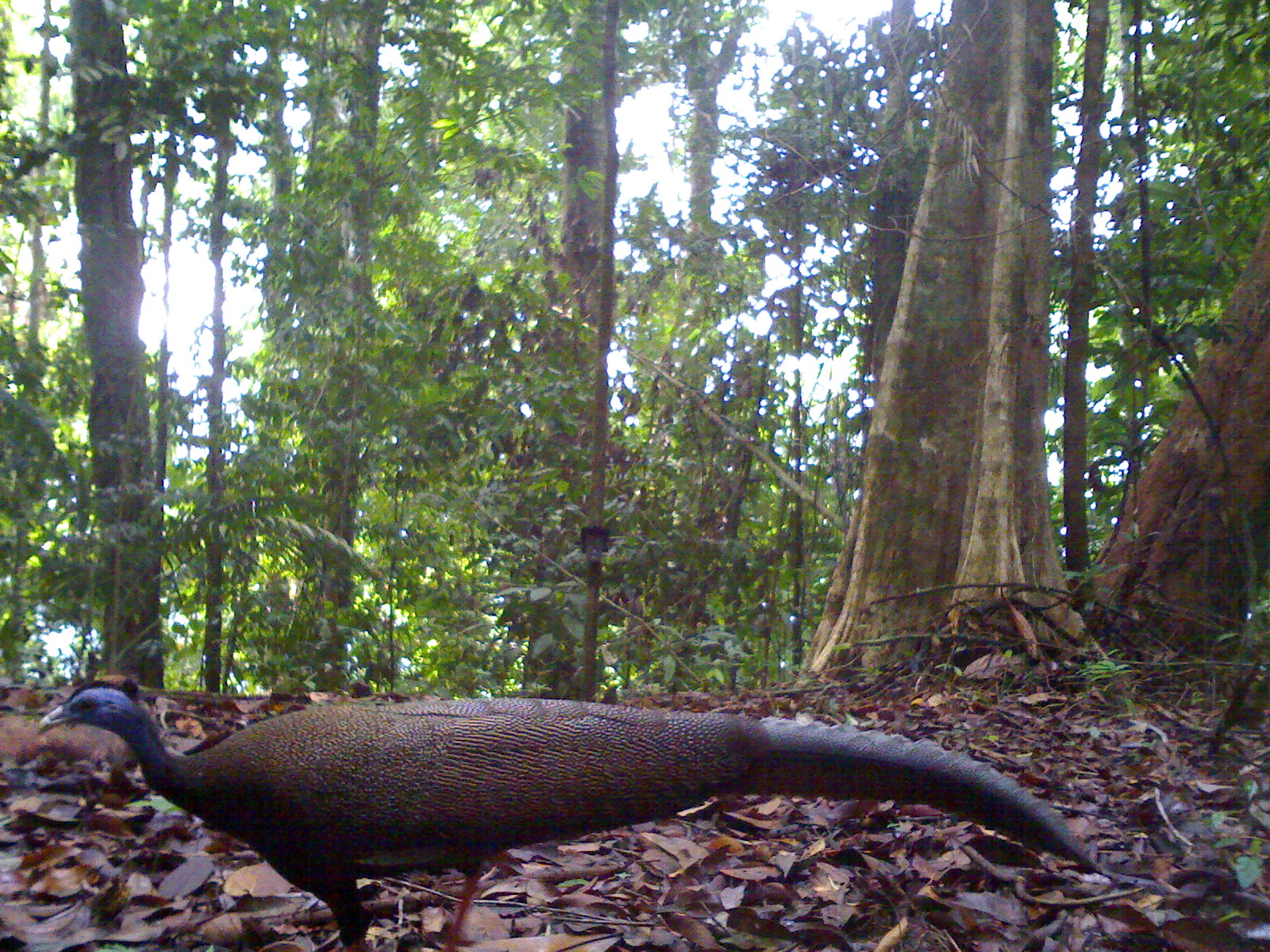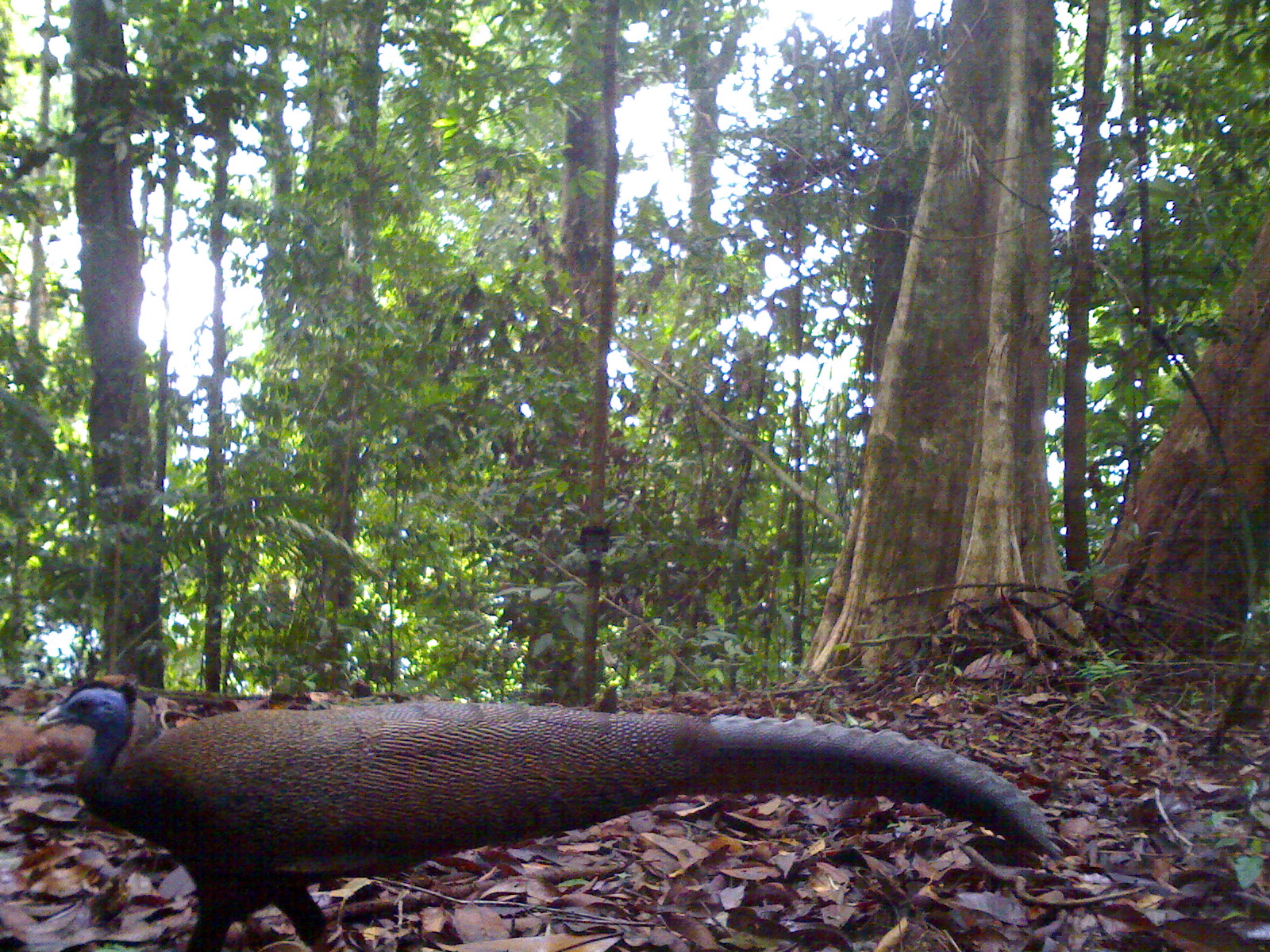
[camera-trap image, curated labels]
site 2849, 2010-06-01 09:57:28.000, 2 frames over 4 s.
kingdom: Animalia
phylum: Chordata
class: Aves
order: Galliformes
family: Phasianidae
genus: Argusianus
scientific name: Argusianus argus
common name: great argus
Argusianus argus (great argus), count 1.